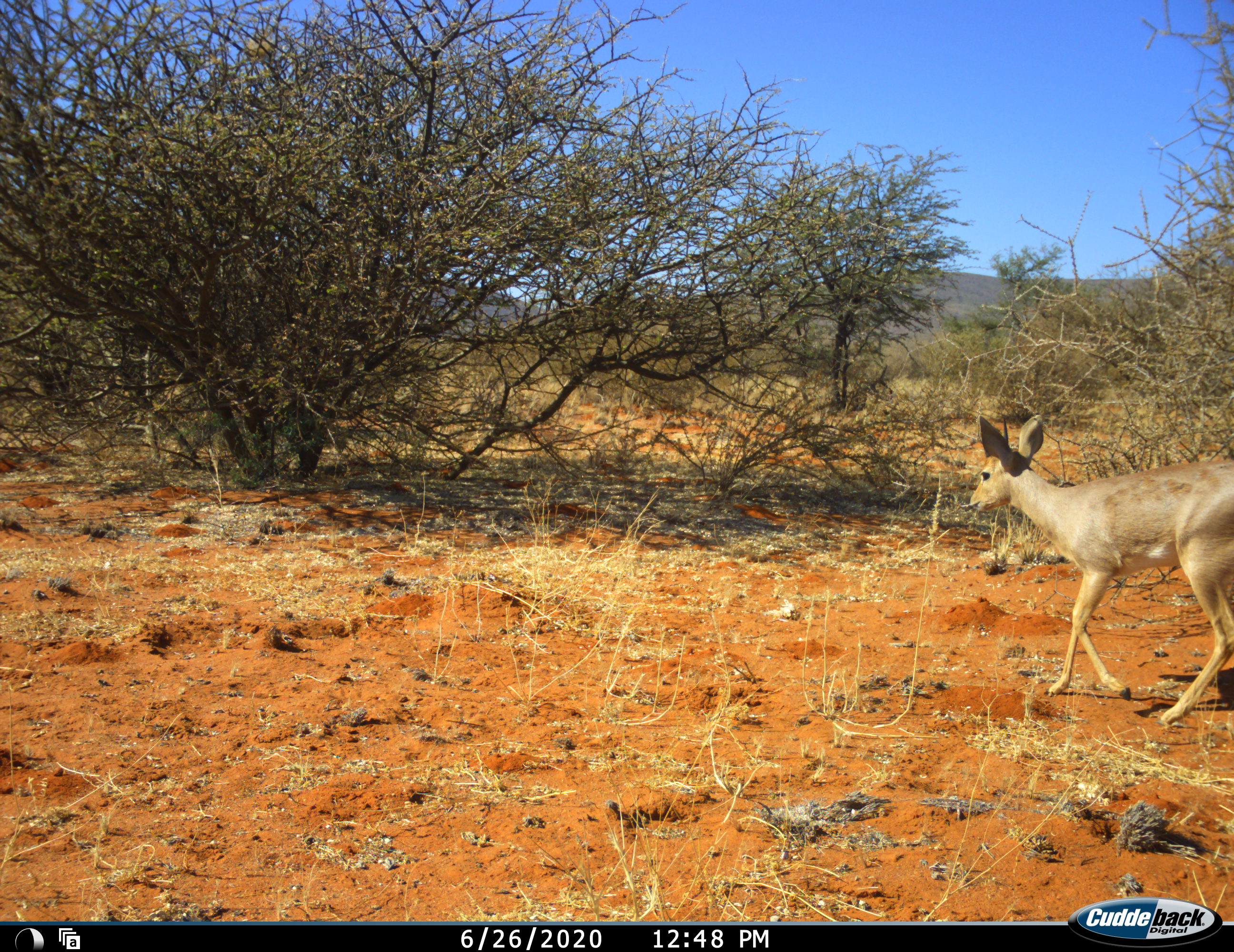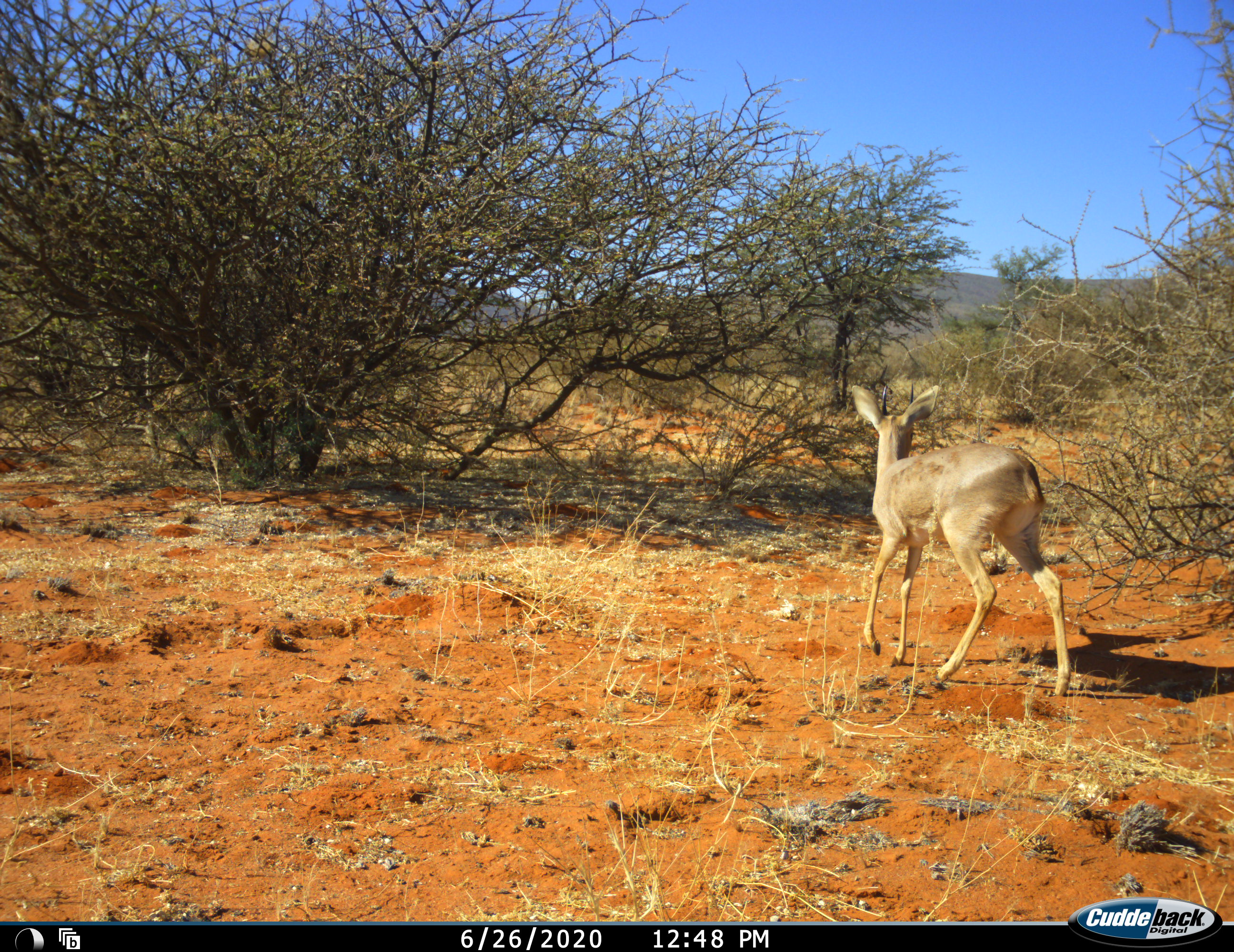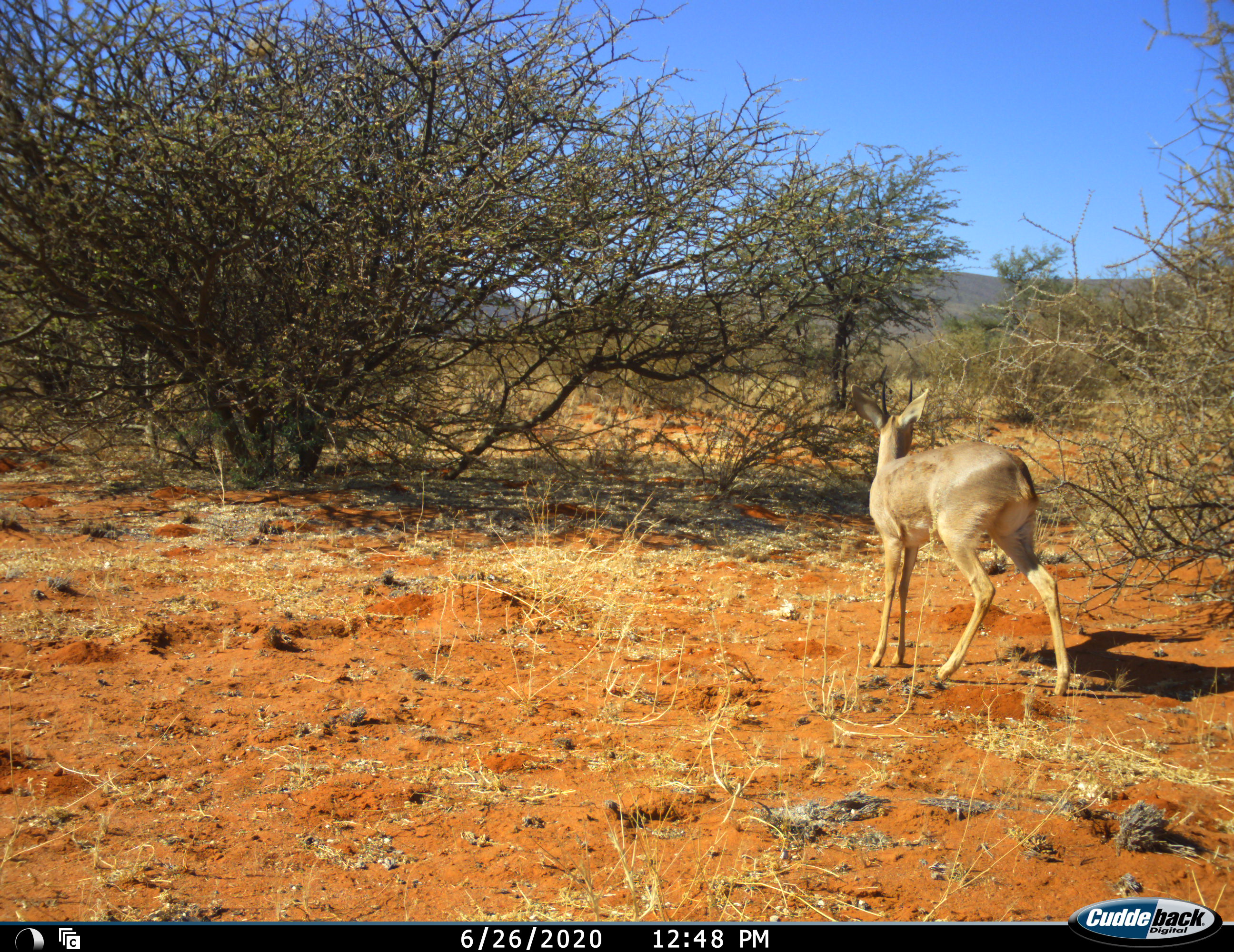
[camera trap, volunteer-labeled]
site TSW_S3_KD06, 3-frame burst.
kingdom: Animalia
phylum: Chordata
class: Mammalia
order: Artiodactyla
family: Bovidae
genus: Raphicerus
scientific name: Raphicerus campestris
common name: steenbok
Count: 1.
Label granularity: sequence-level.